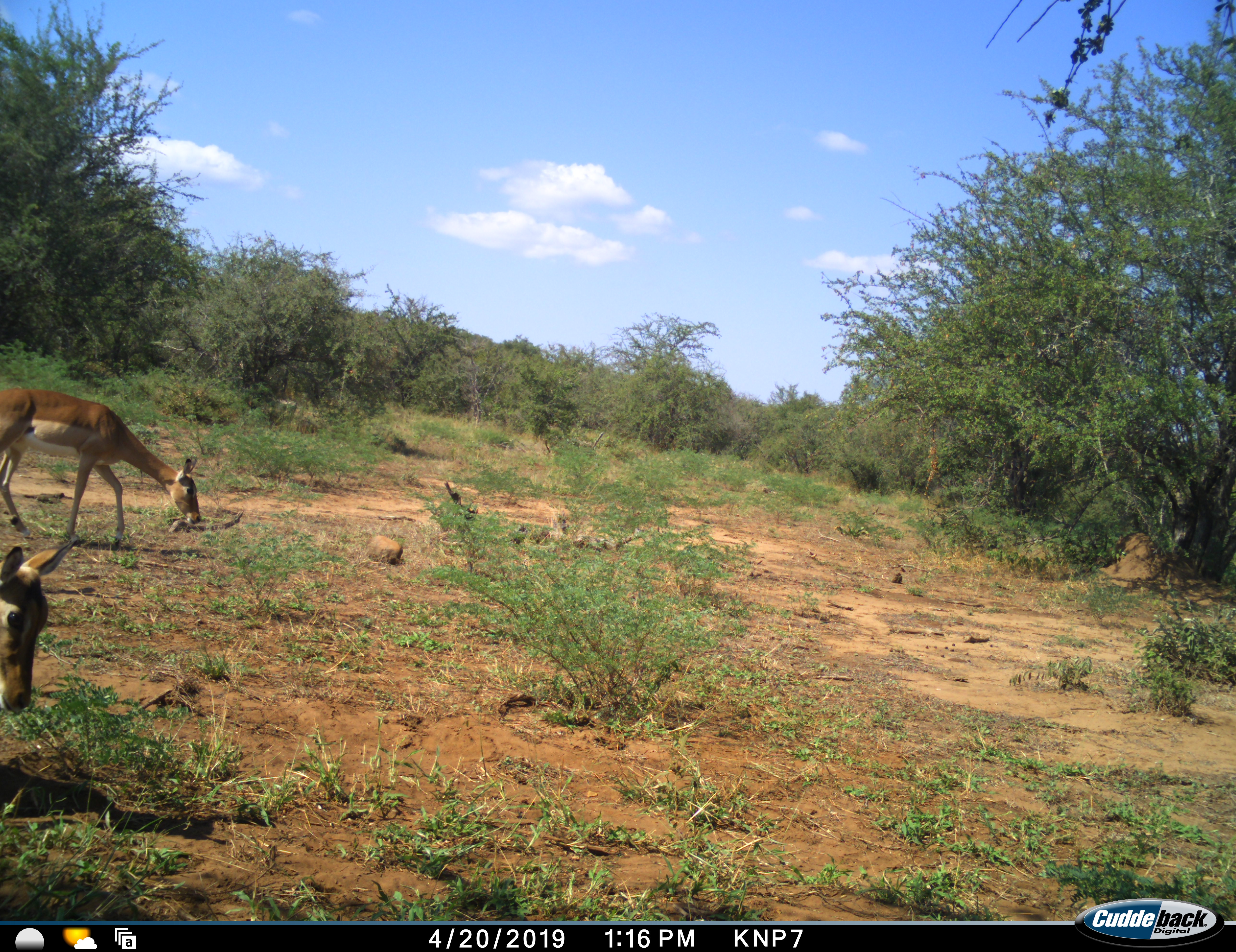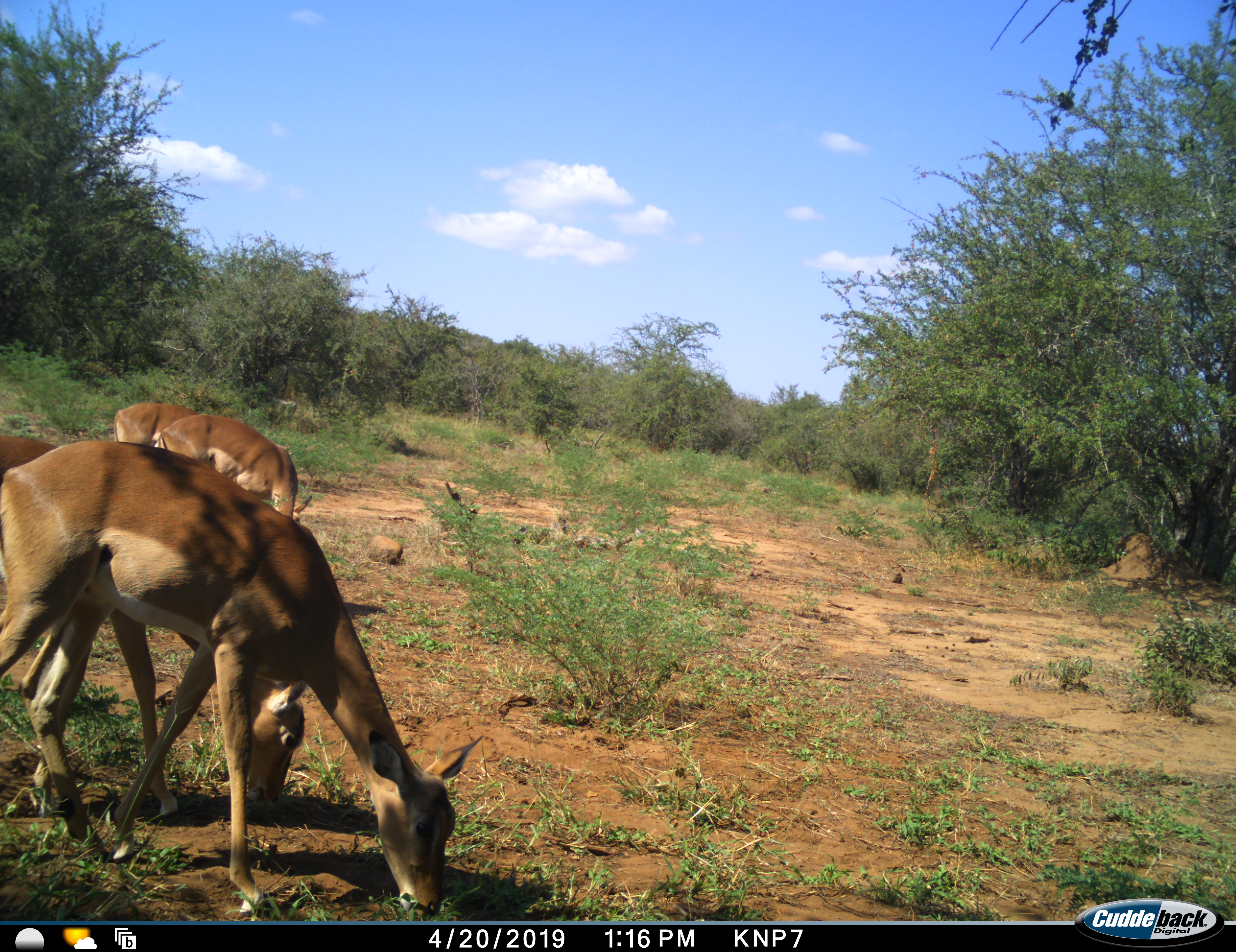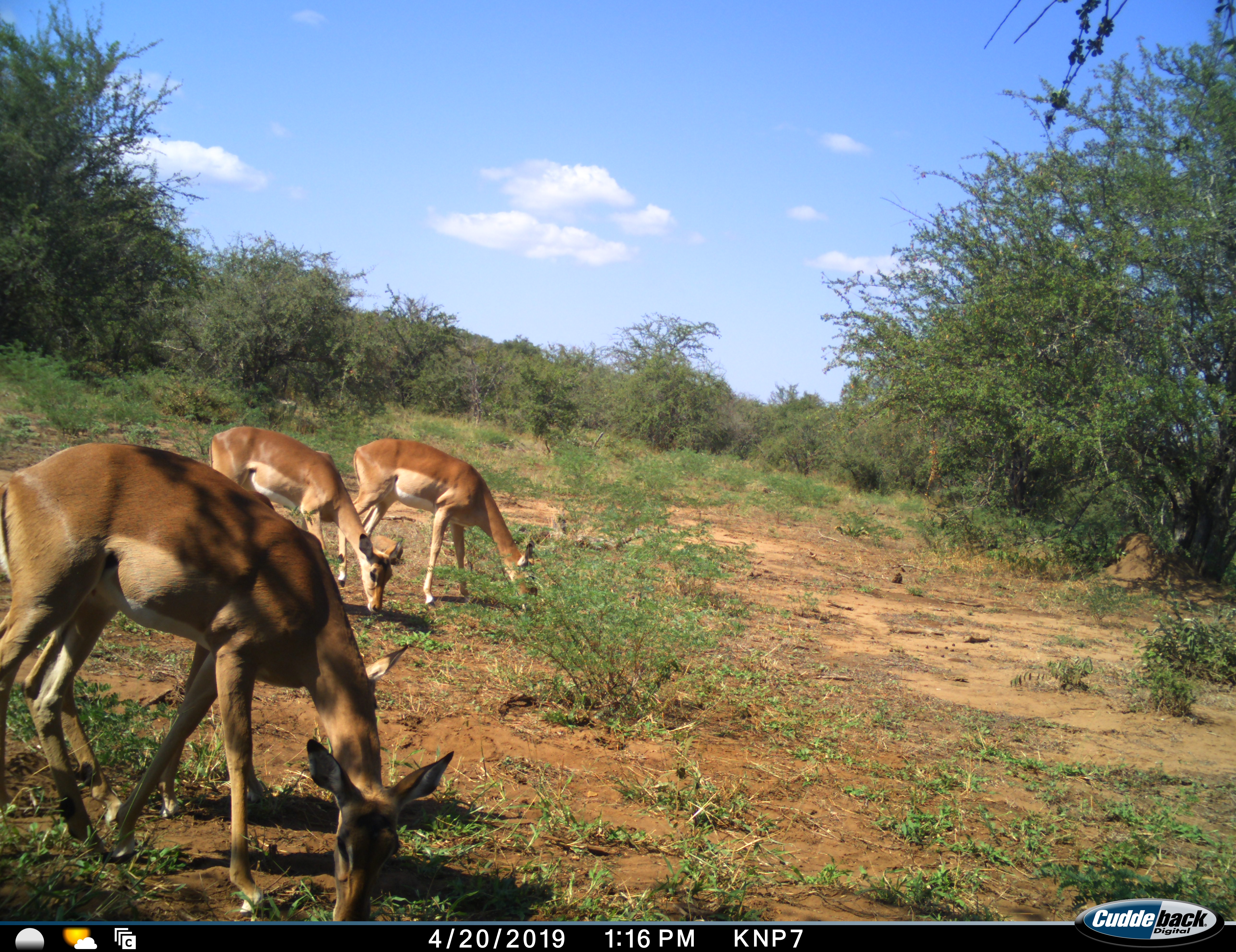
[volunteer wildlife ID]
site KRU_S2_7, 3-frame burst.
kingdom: Animalia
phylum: Chordata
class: Mammalia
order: Artiodactyla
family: Bovidae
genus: Aepyceros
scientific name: Aepyceros melampus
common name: impala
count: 4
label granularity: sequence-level